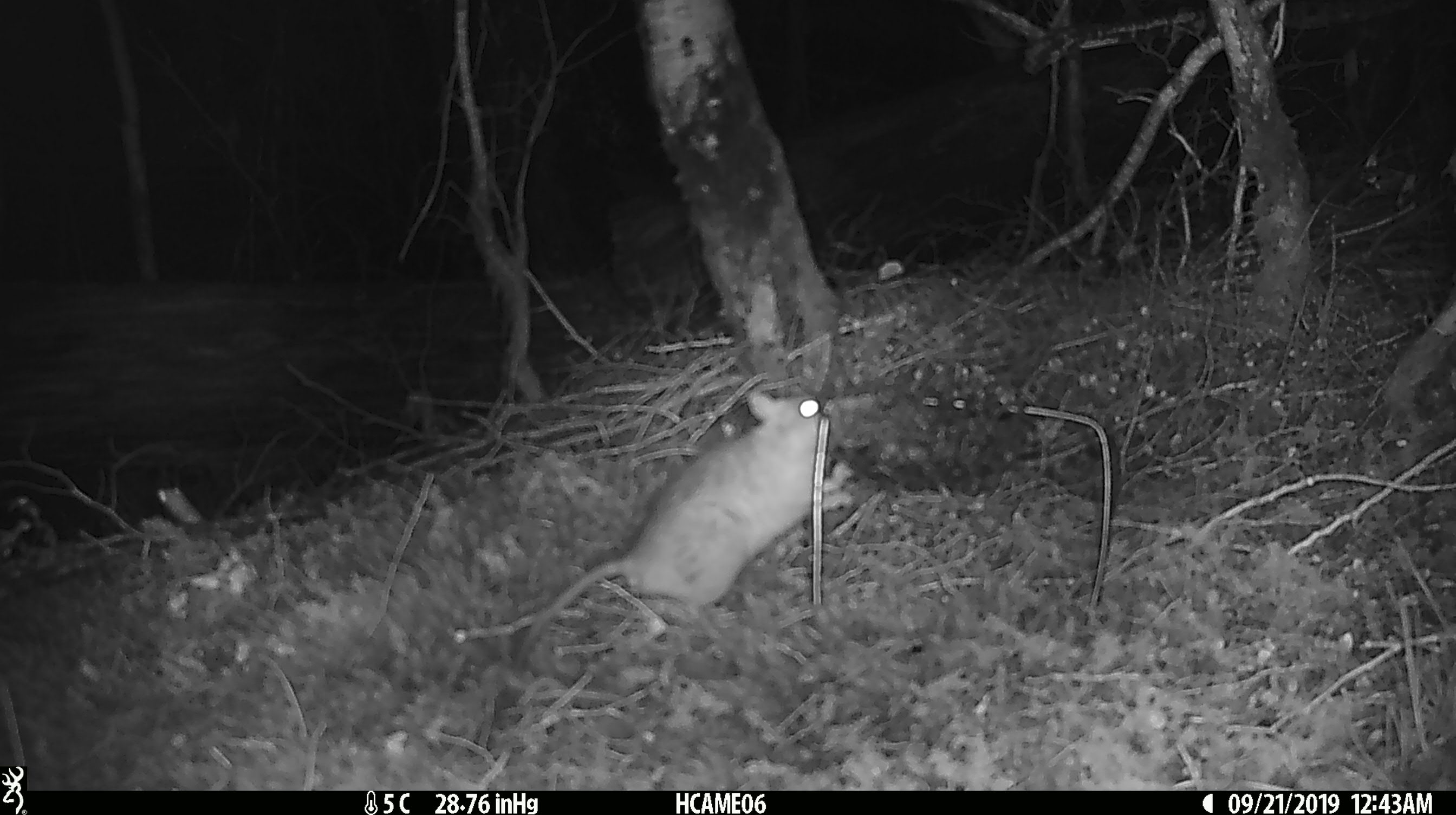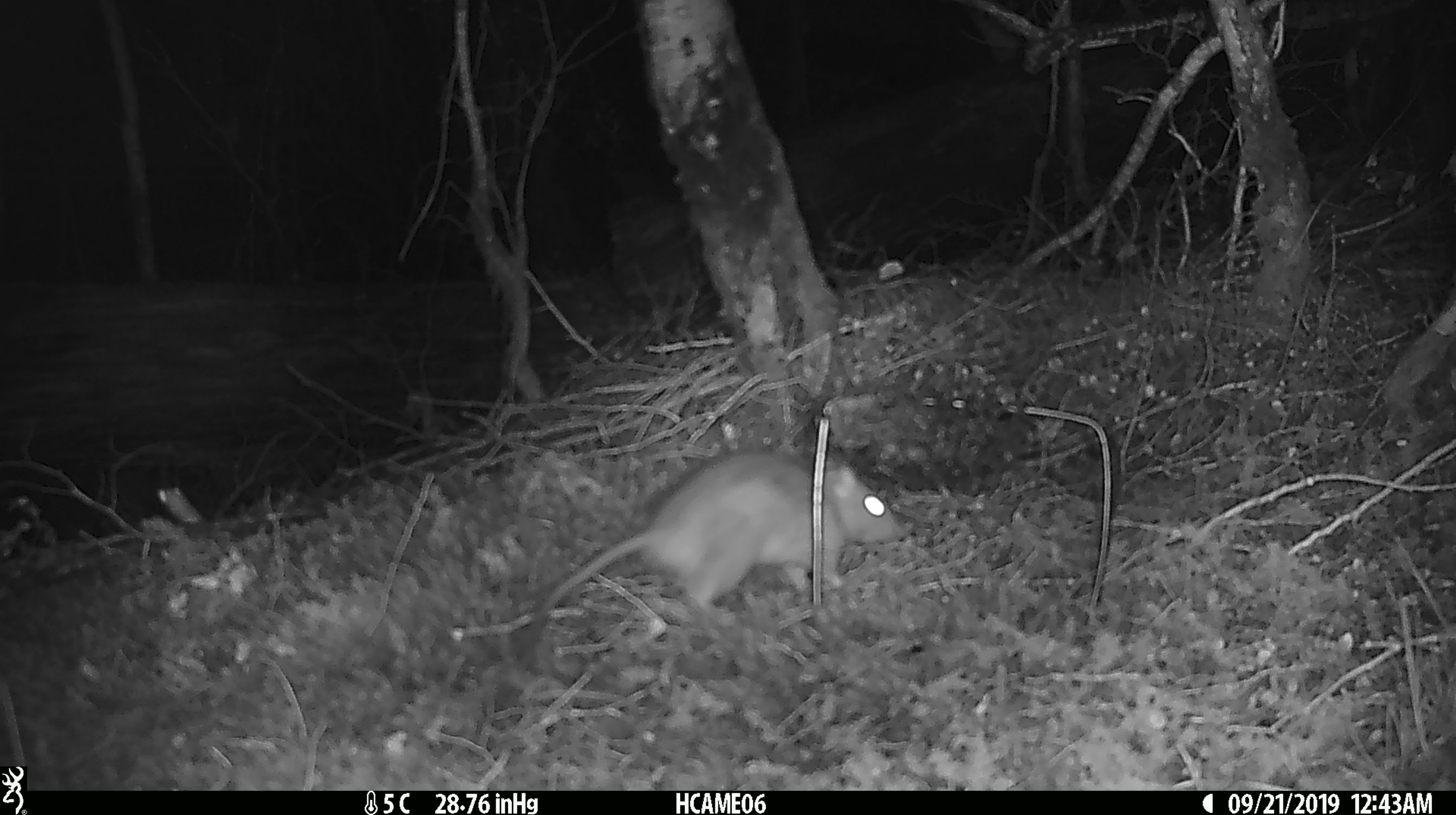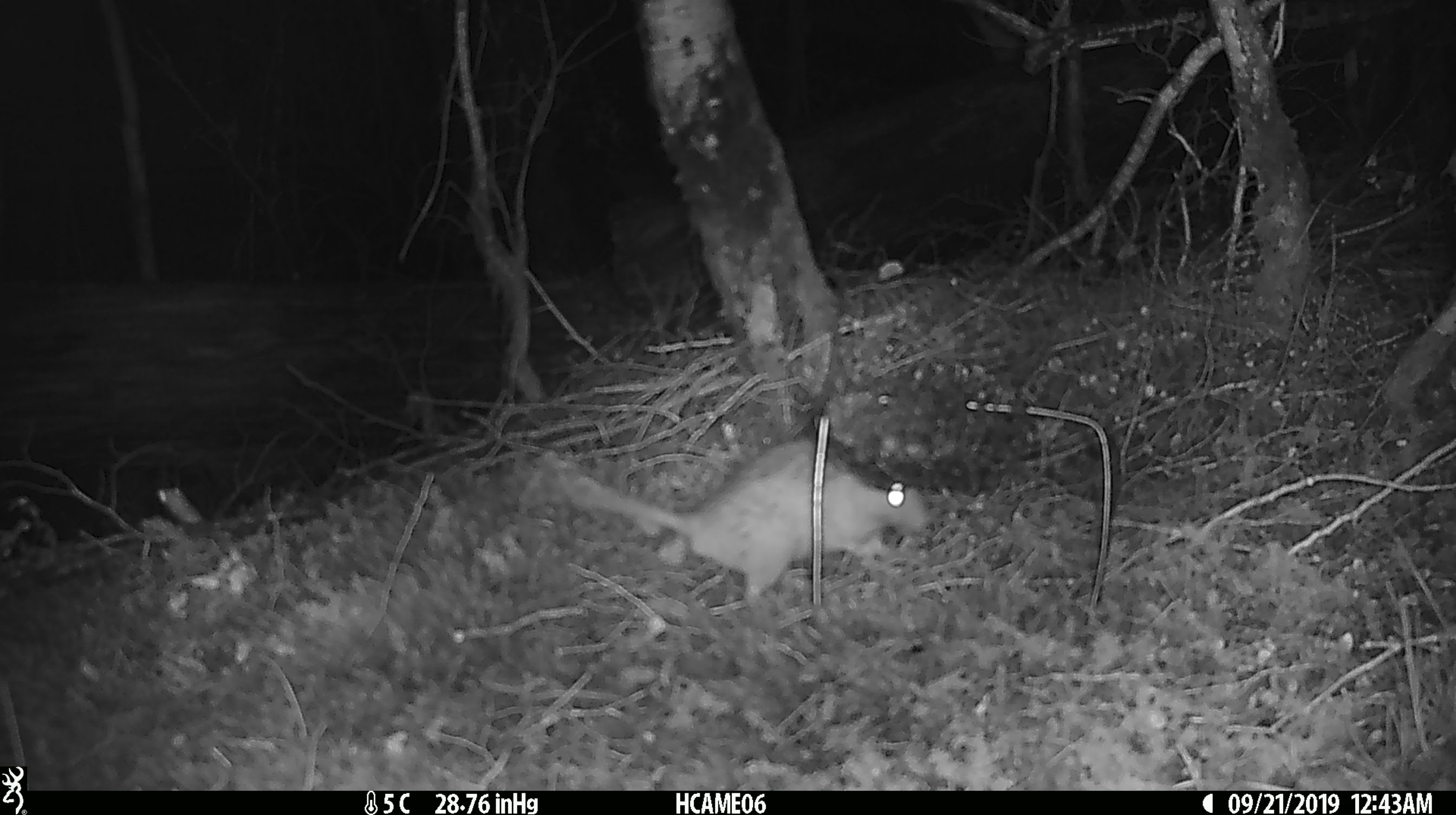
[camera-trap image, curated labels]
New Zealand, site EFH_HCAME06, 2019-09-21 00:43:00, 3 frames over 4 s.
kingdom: Animalia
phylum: Chordata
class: Mammalia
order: Rodentia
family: Muridae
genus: Rattus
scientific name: Rattus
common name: rat